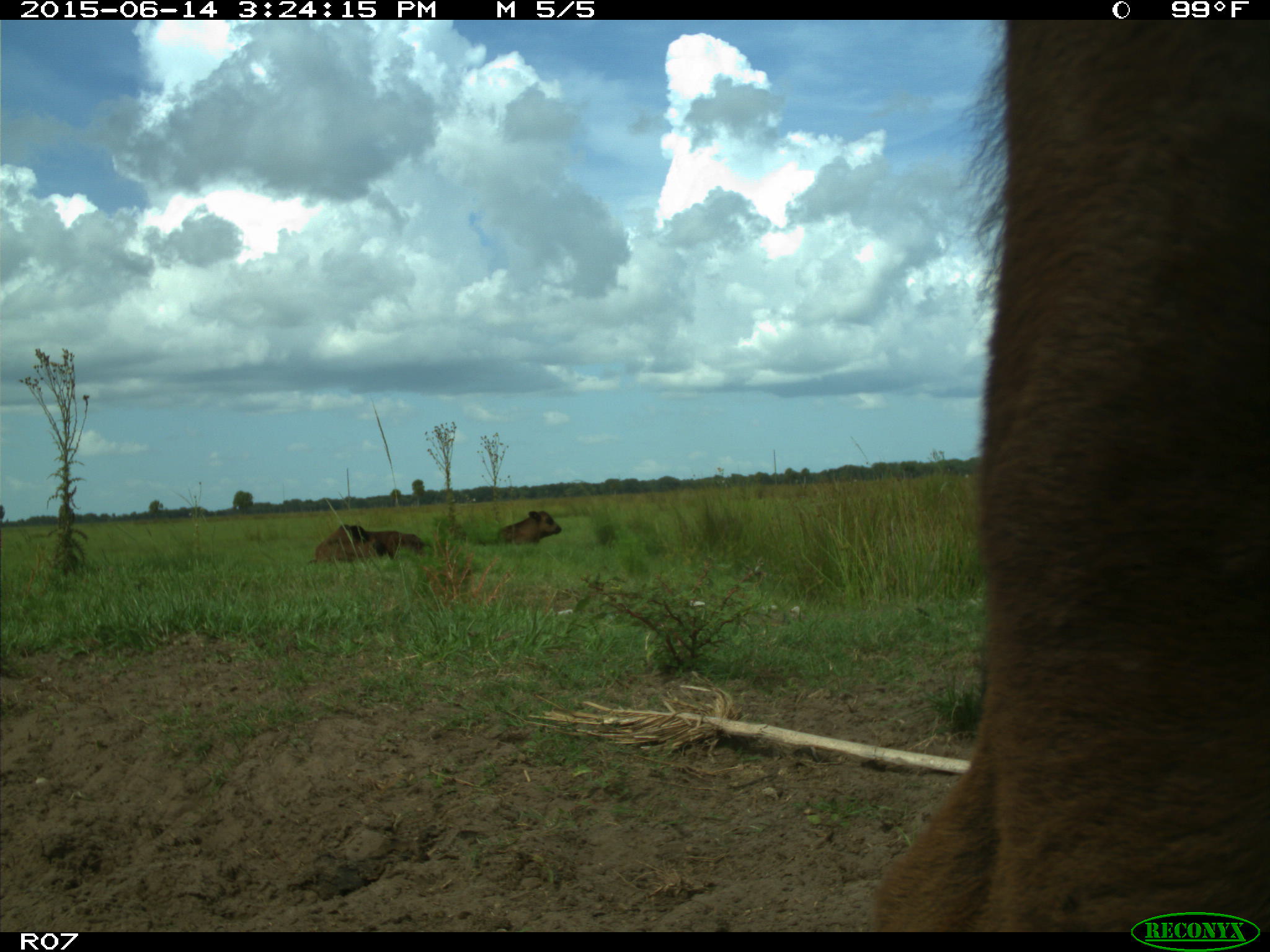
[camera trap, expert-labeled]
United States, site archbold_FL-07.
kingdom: Animalia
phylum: Chordata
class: Mammalia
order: Artiodactyla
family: Bovidae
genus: Bos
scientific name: Bos taurus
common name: domestic cow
Bos taurus (domestic cow).